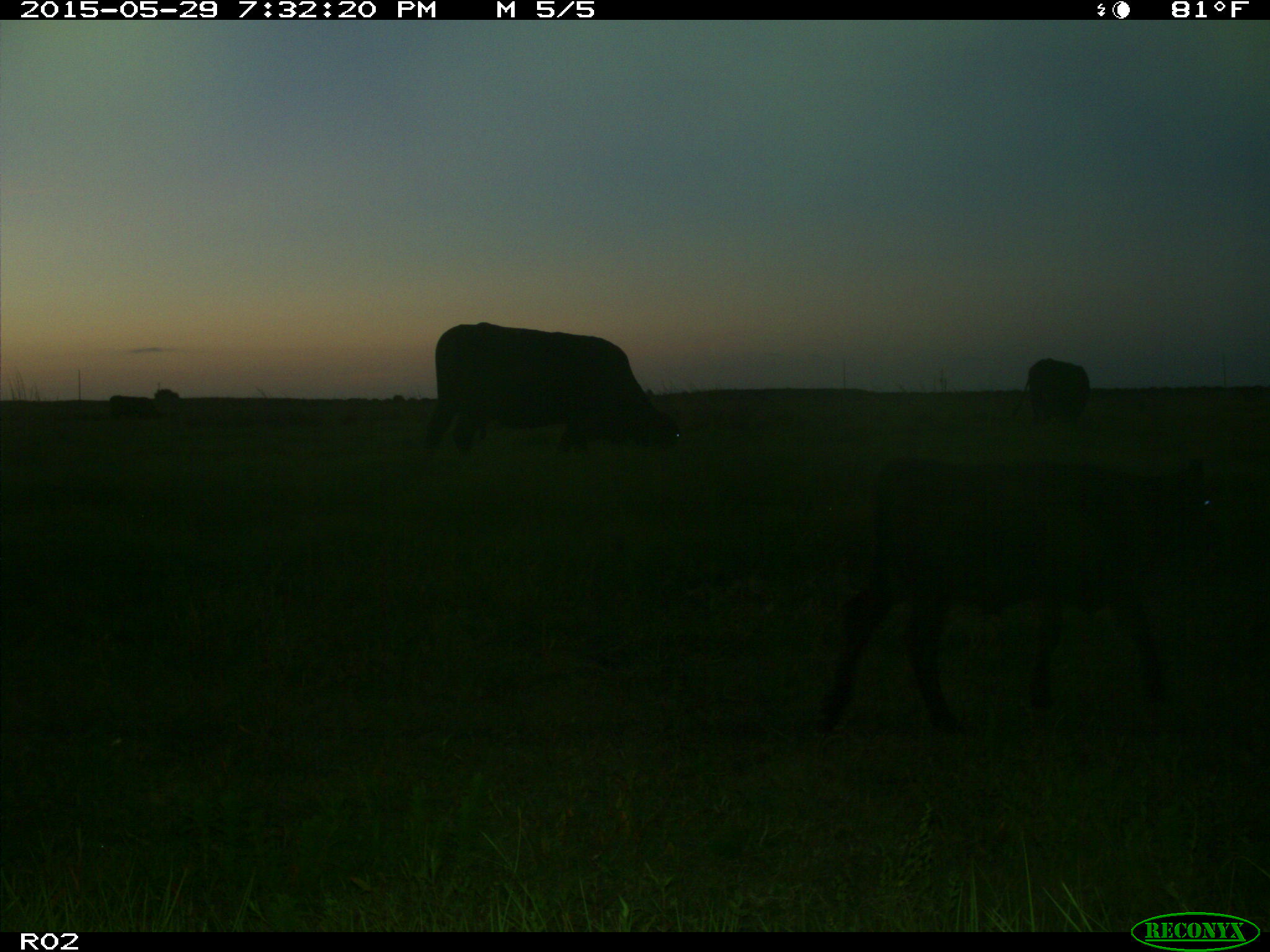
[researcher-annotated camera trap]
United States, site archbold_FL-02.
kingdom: Animalia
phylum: Chordata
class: Mammalia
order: Artiodactyla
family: Bovidae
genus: Bos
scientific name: Bos taurus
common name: domestic cow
Bos taurus (domestic cow).